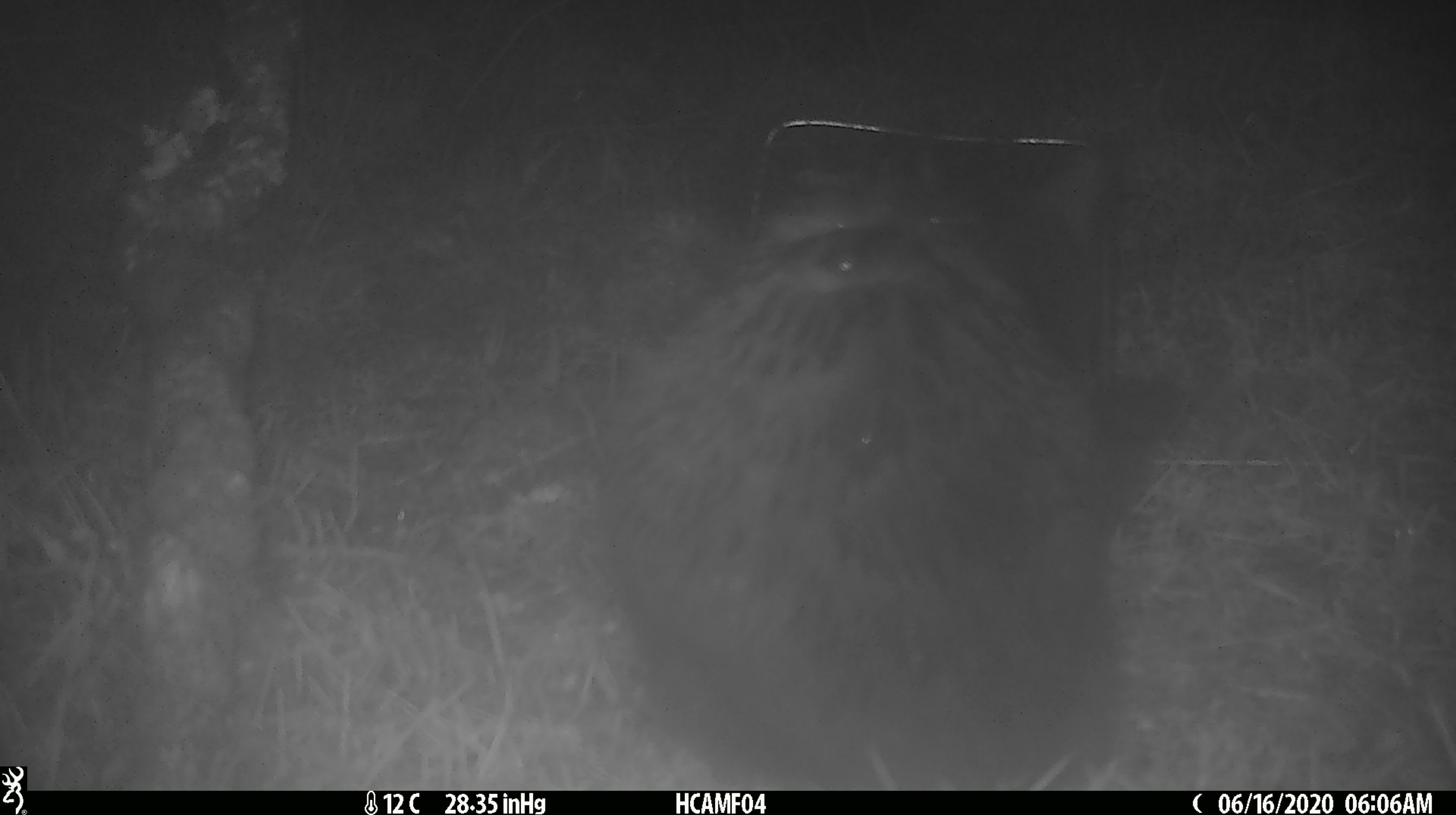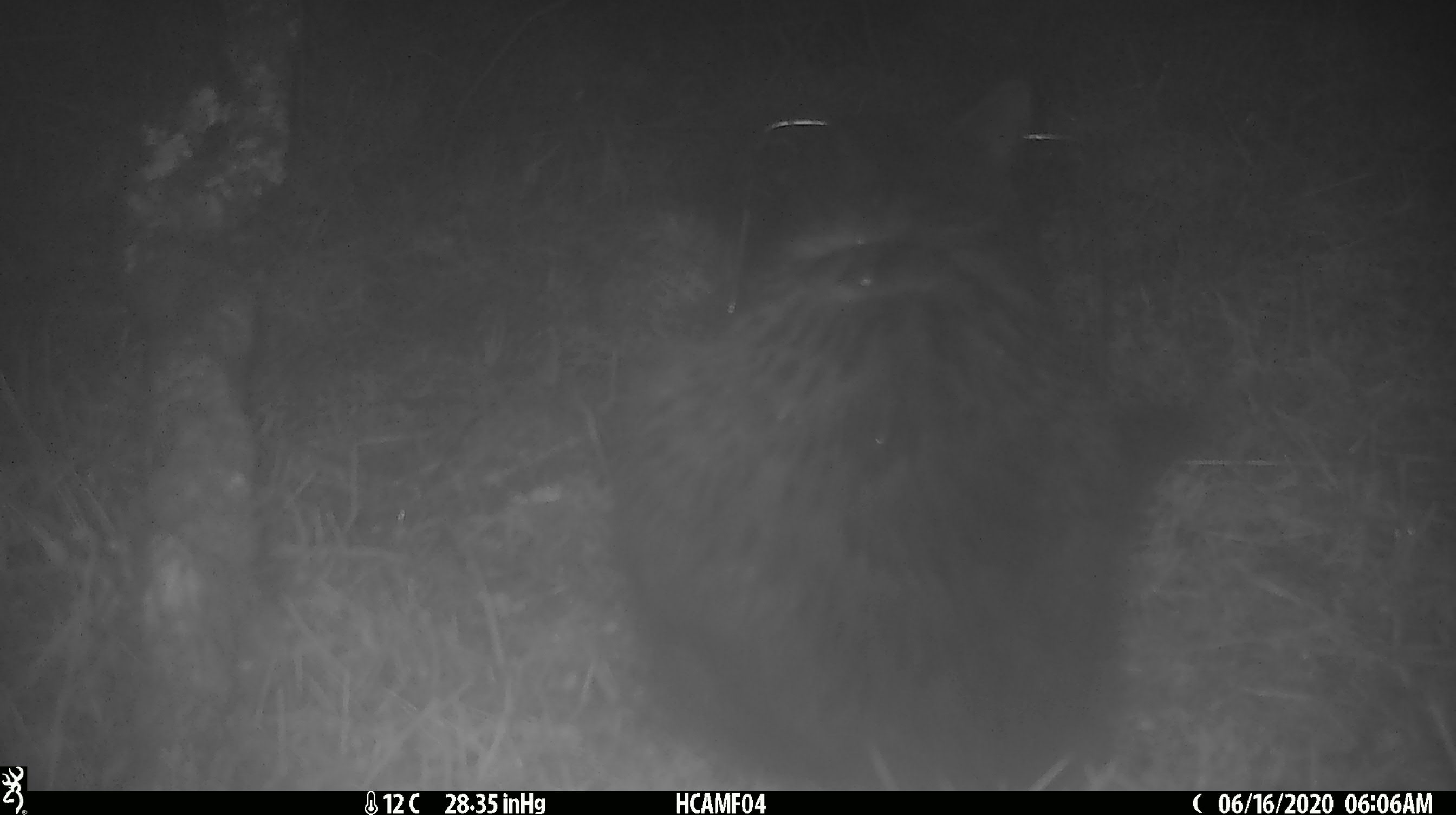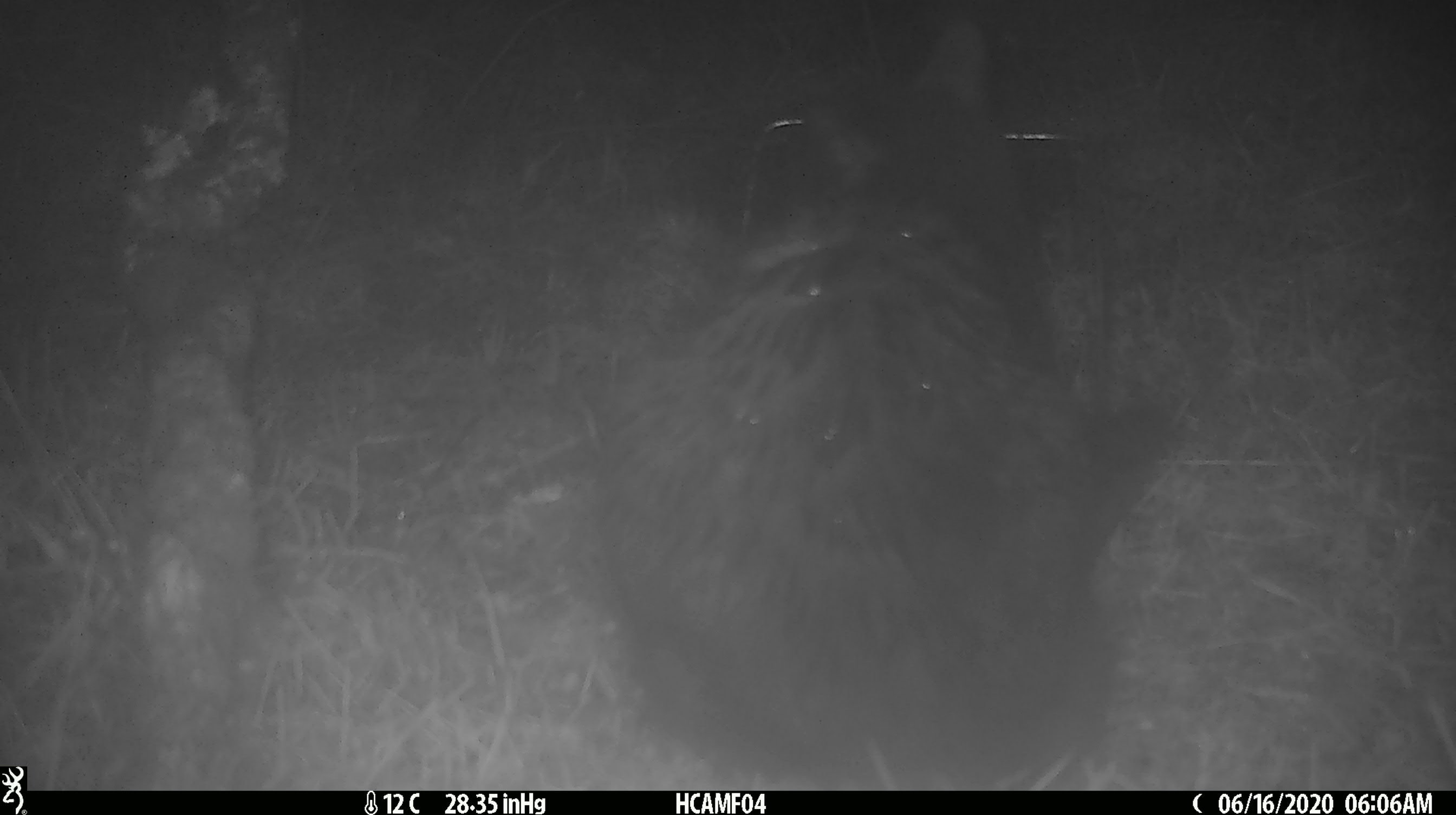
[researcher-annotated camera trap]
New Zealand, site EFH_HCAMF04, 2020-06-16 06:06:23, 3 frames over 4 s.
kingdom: Animalia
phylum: Chordata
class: Mammalia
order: Carnivora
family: Felidae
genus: Felis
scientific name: Felis catus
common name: domestic cat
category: cat